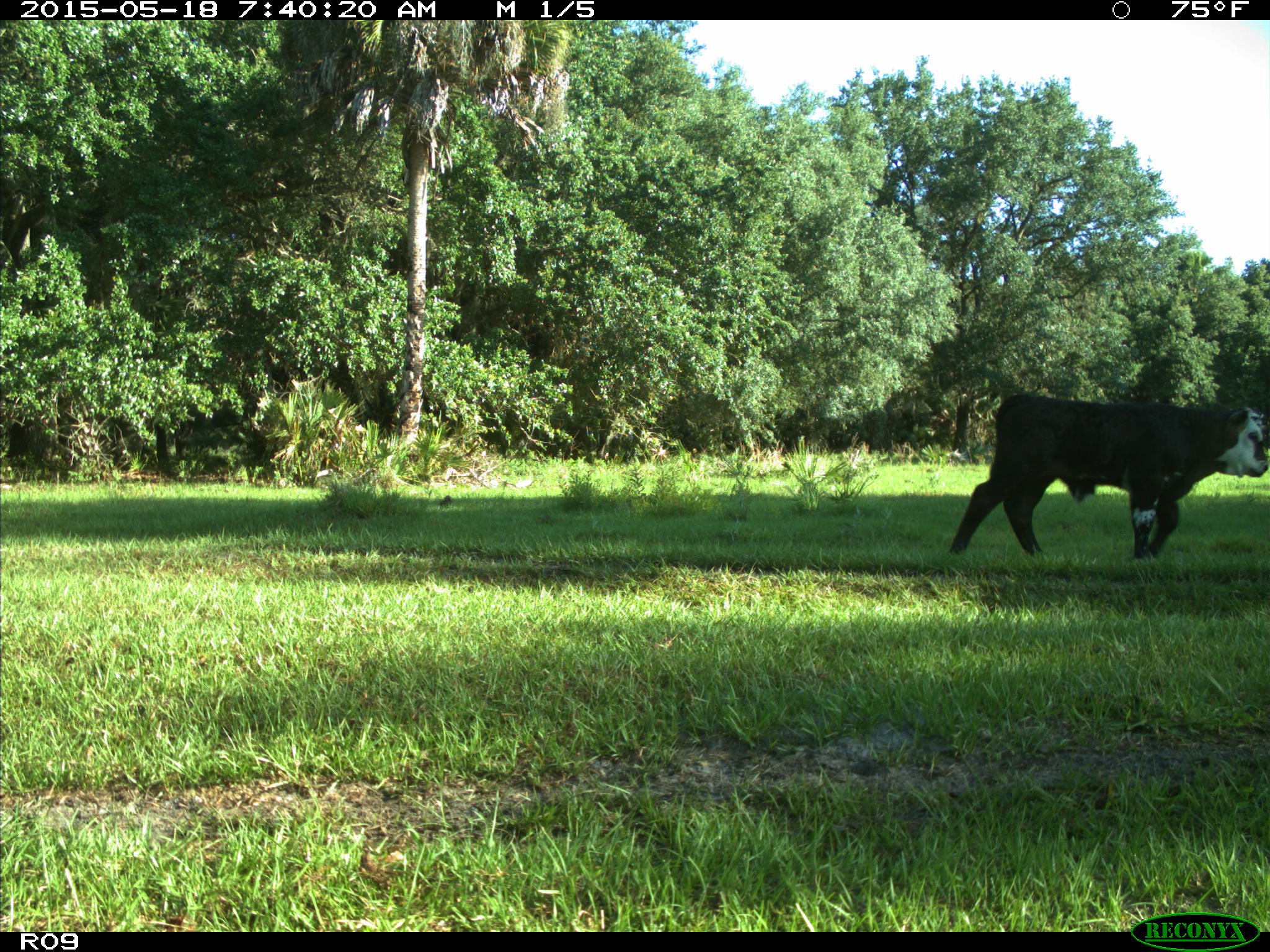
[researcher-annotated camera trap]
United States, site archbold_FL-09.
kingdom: Animalia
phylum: Chordata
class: Mammalia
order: Artiodactyla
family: Bovidae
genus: Bos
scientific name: Bos taurus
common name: domestic cow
Bos taurus (domestic cow).